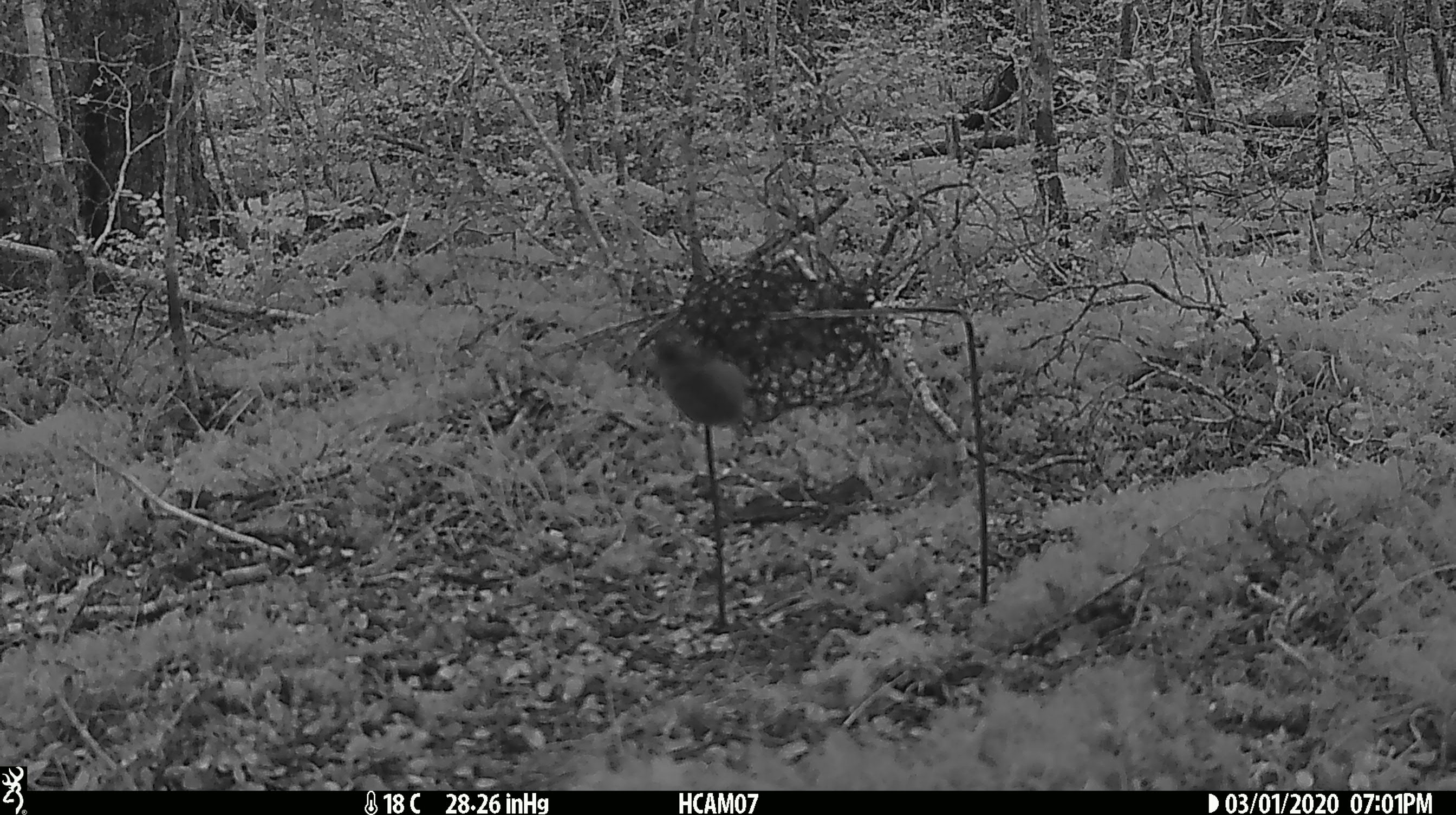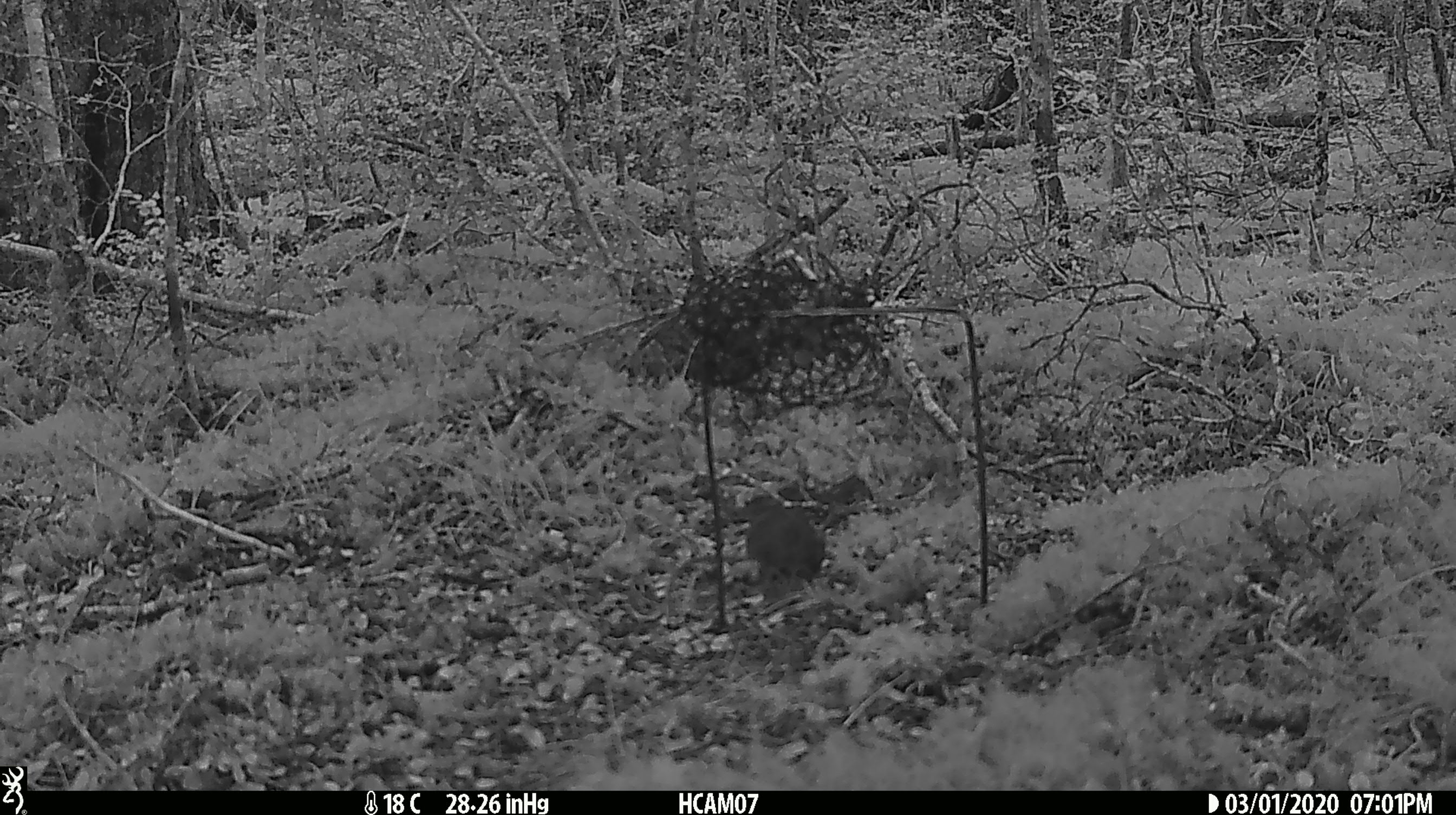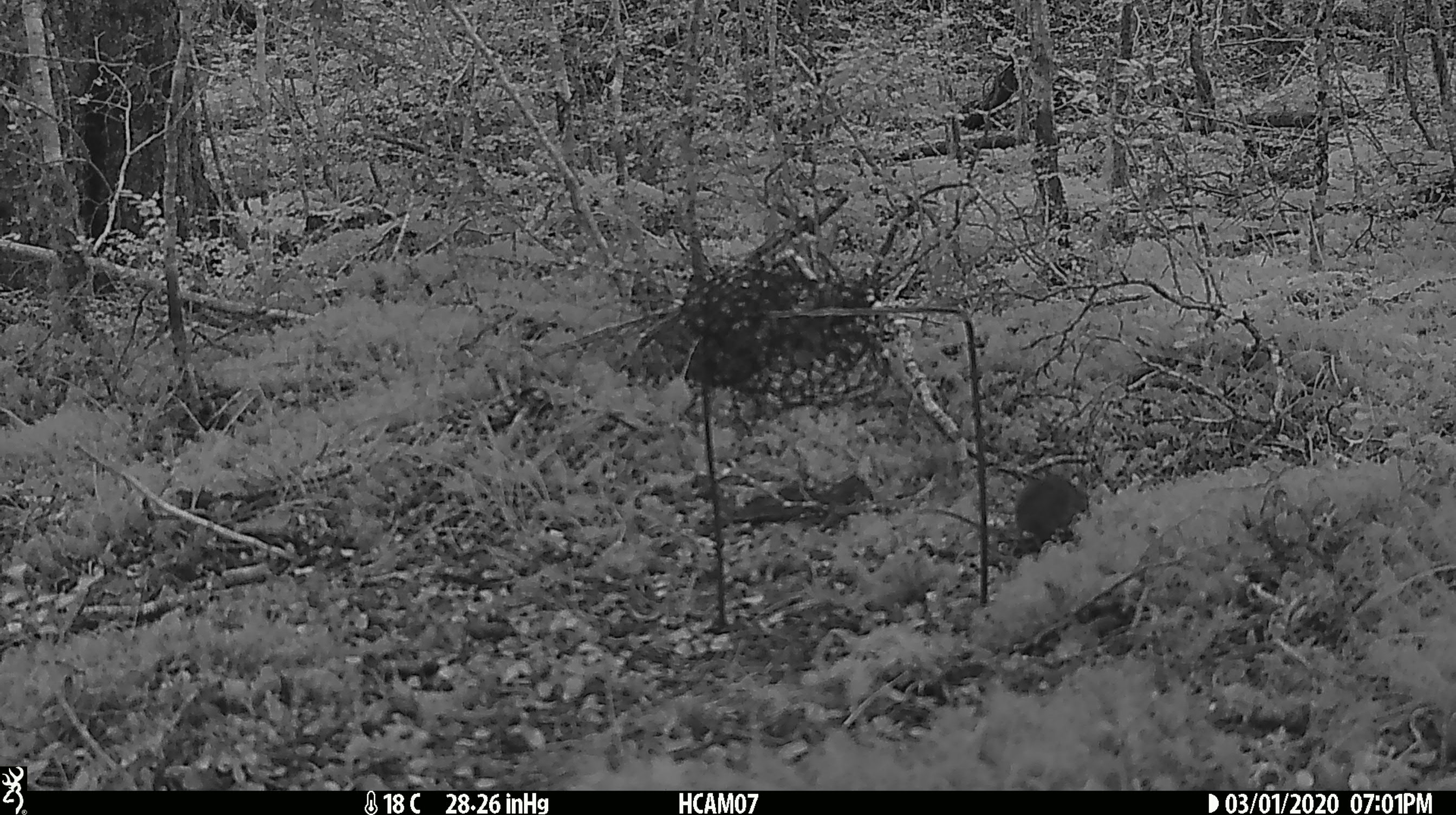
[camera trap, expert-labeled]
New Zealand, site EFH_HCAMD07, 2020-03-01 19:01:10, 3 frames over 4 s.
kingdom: Animalia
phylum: Chordata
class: Mammalia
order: Rodentia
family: Muridae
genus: Mus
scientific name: Mus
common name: mouse